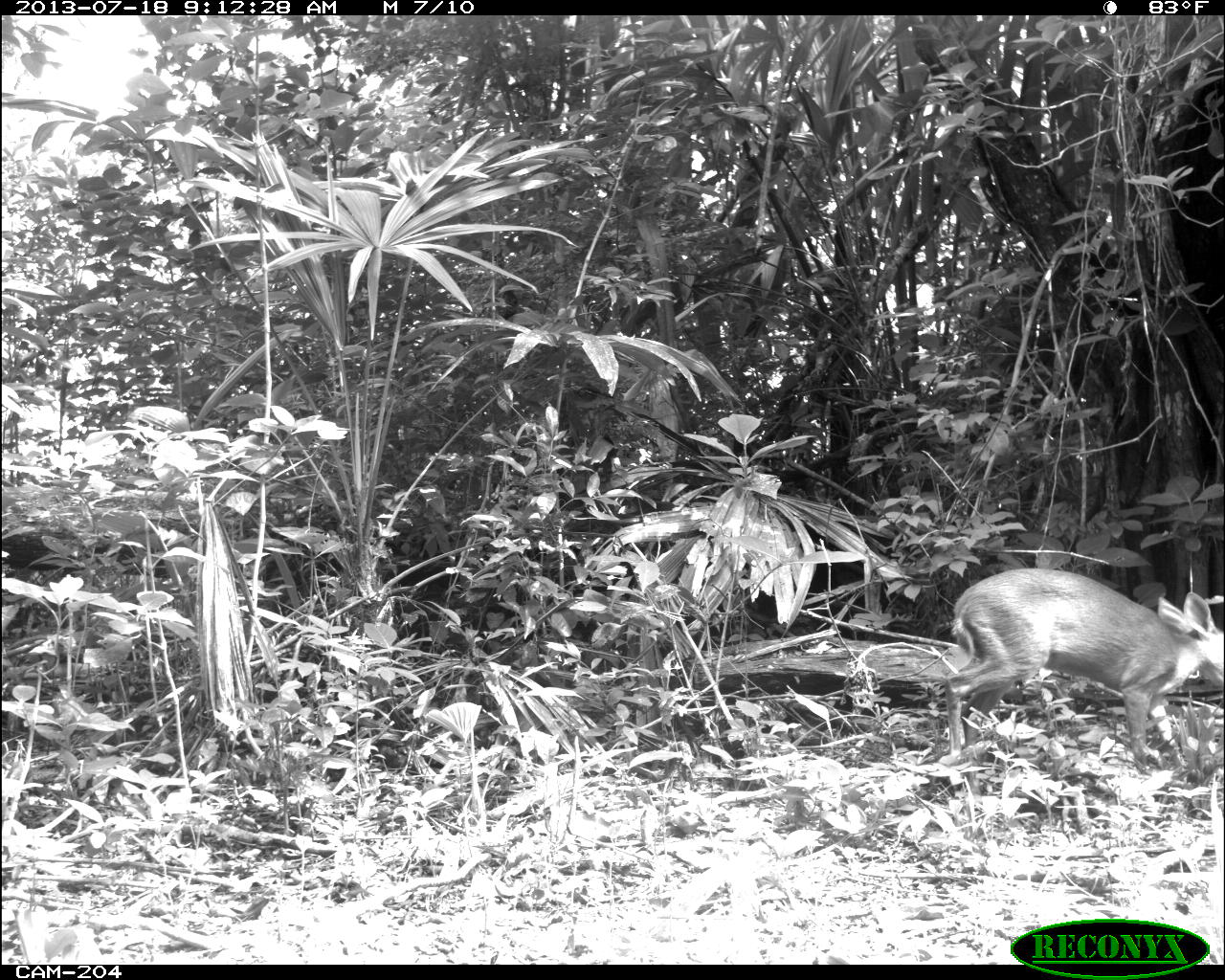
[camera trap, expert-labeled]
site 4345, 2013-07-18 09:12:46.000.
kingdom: Animalia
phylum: Chordata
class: Mammalia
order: Artiodactyla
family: Cervidae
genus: Odocoileus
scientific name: Odocoileus virginianus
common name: white-tailed deer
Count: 1.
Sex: female.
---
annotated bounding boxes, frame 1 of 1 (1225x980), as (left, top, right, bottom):
odocoileus virginianus: (939, 565, 1225, 768)